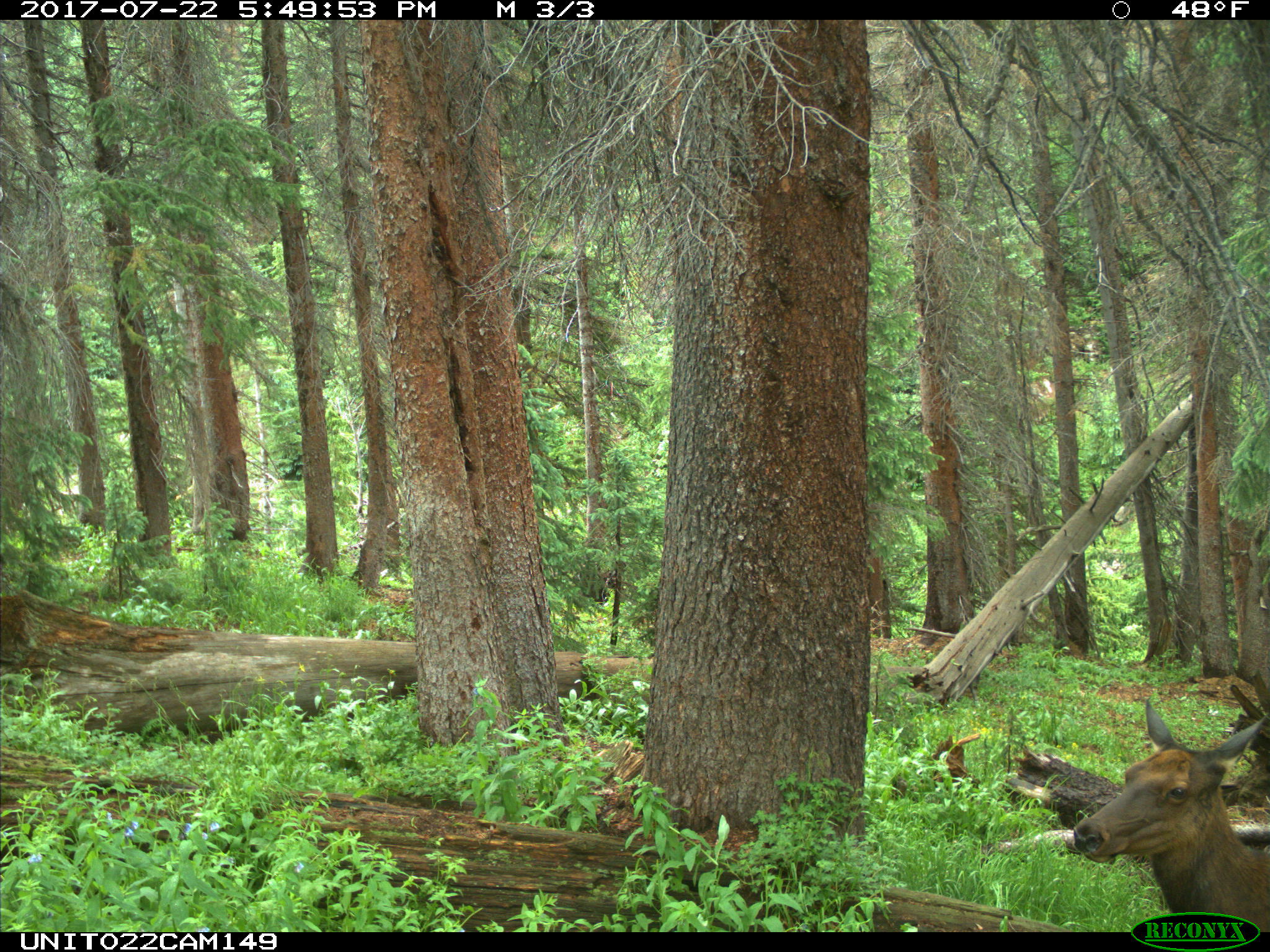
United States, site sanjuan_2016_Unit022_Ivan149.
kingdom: Animalia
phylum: Chordata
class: Mammalia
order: Artiodactyla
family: Cervidae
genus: Cervus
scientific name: Cervus elaphus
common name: red deer